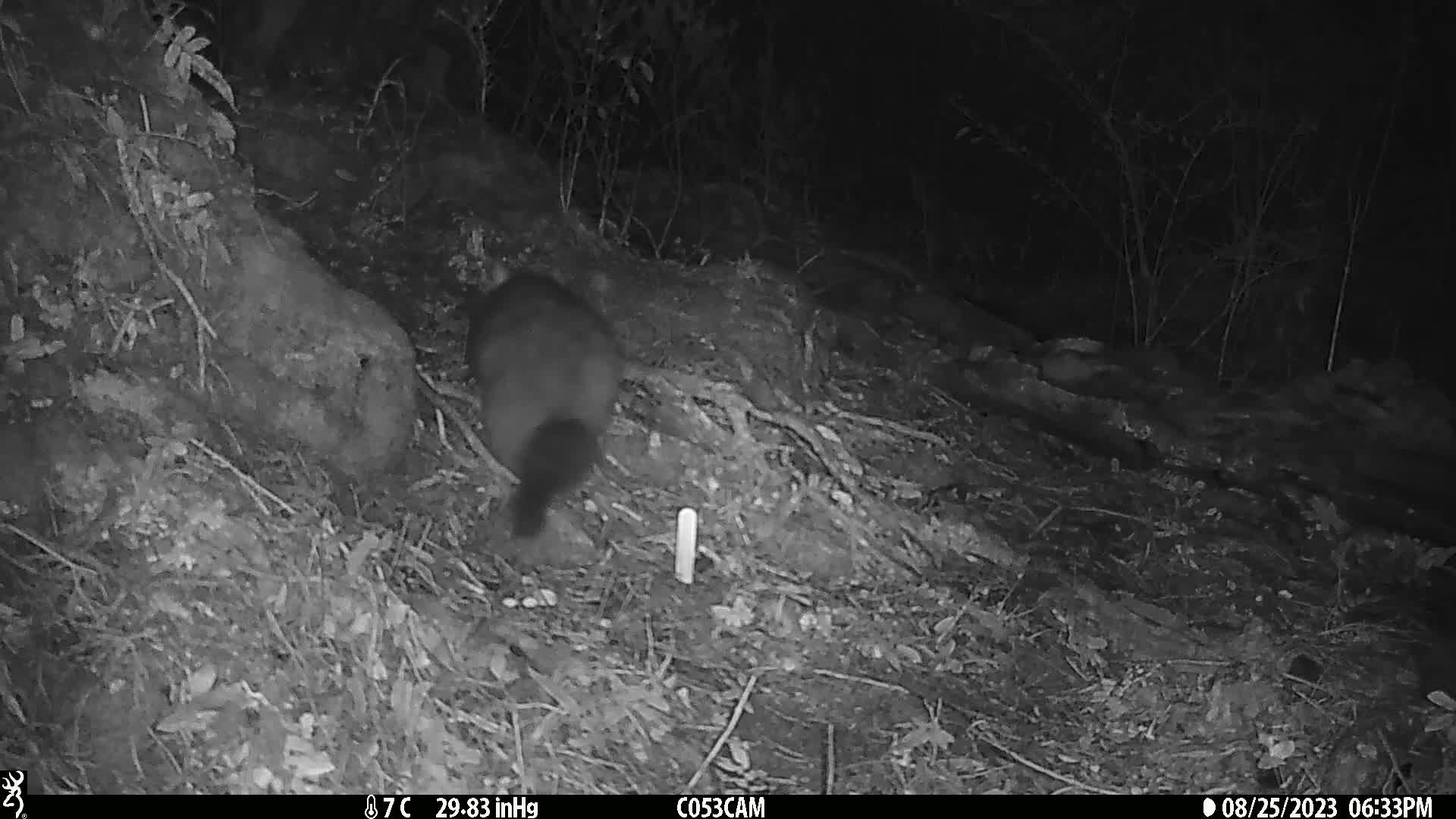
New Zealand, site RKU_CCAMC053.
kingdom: Animalia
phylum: Chordata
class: Mammalia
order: Diprotodontia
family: Phalangeridae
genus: Trichosurus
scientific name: Trichosurus vulpecula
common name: common brushtail possum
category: possum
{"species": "possum (common brushtail possum) (Trichosurus vulpecula)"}